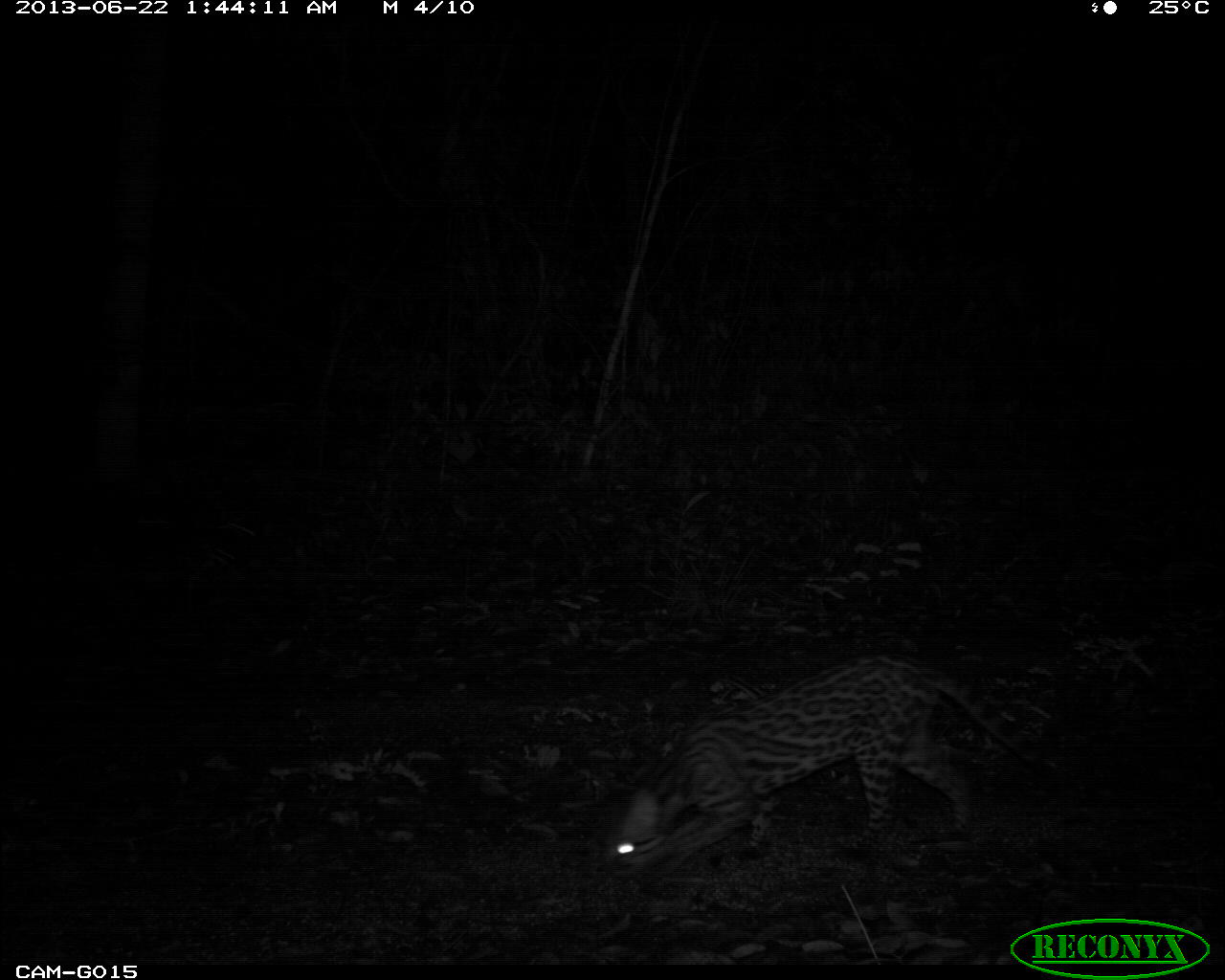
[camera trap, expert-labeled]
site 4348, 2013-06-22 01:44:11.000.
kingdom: Animalia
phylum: Chordata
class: Mammalia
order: Carnivora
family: Felidae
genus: Leopardus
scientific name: Leopardus pardalis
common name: ocelot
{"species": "Leopardus pardalis (ocelot)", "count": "1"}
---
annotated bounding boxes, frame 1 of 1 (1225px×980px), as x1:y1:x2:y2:
leopardus pardalis: 585:648:1064:879